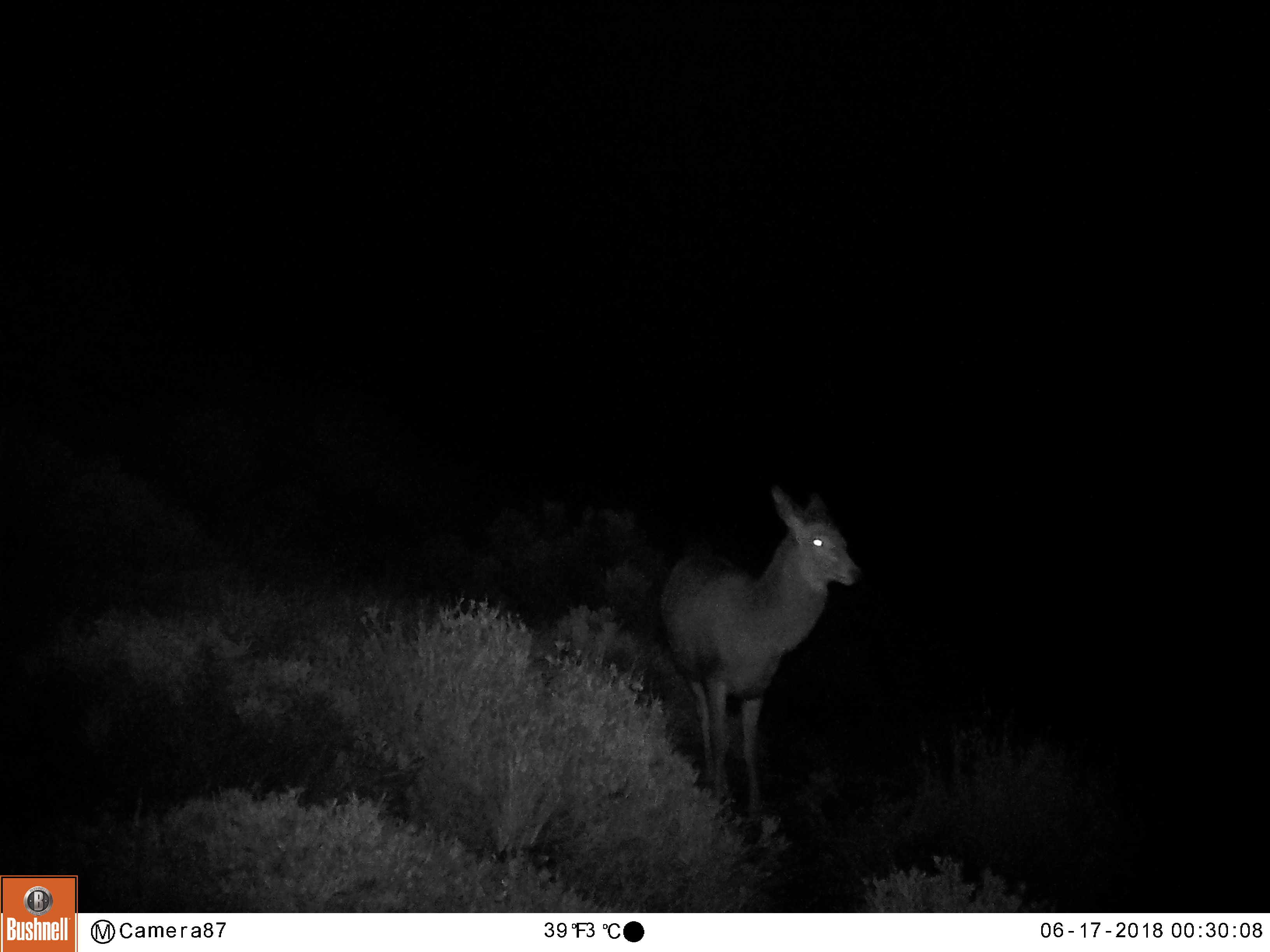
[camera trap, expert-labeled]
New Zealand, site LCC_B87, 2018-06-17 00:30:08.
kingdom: Animalia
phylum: Chordata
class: Mammalia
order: Artiodactyla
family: Cervidae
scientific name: Cervidae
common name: deer